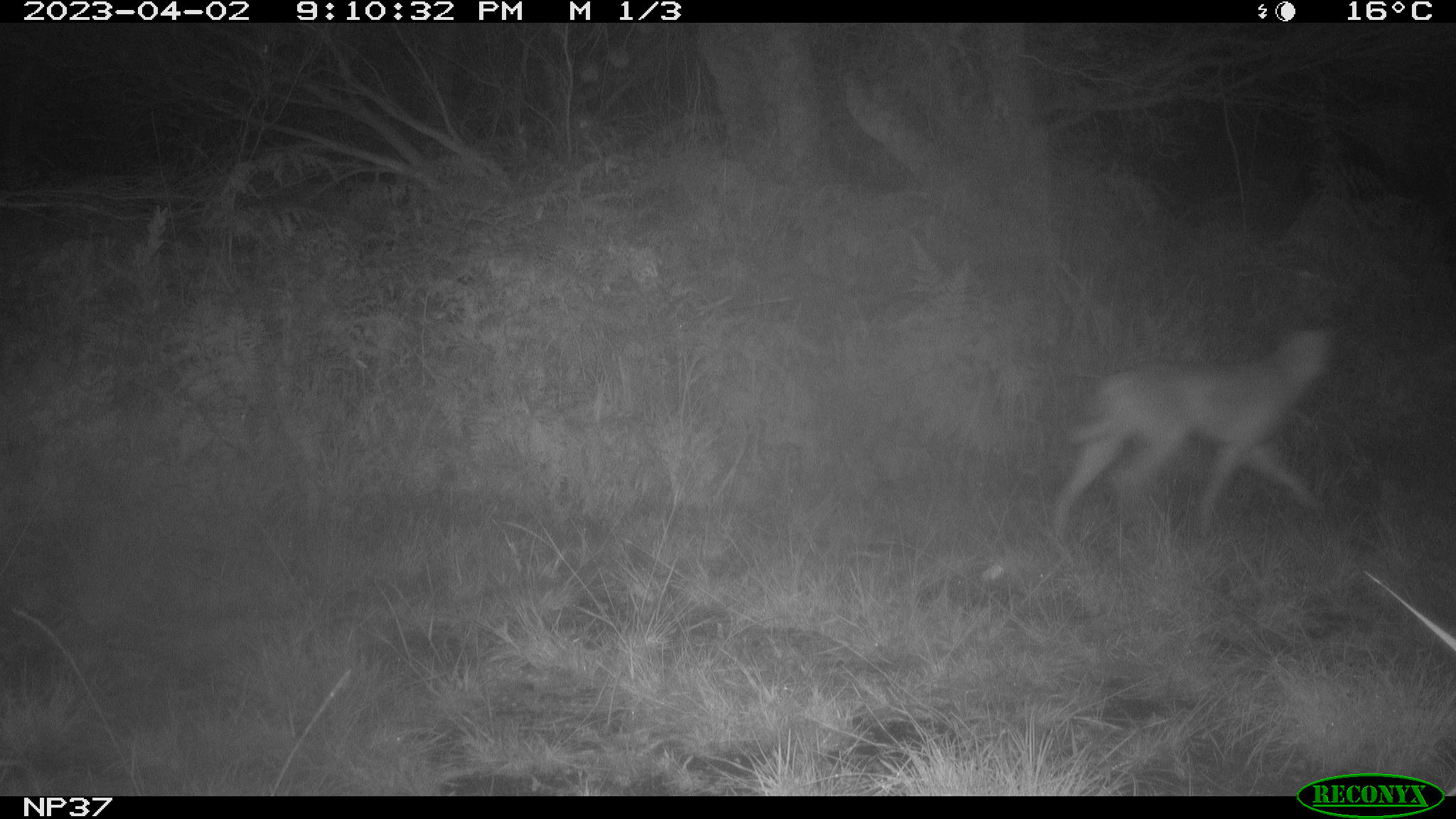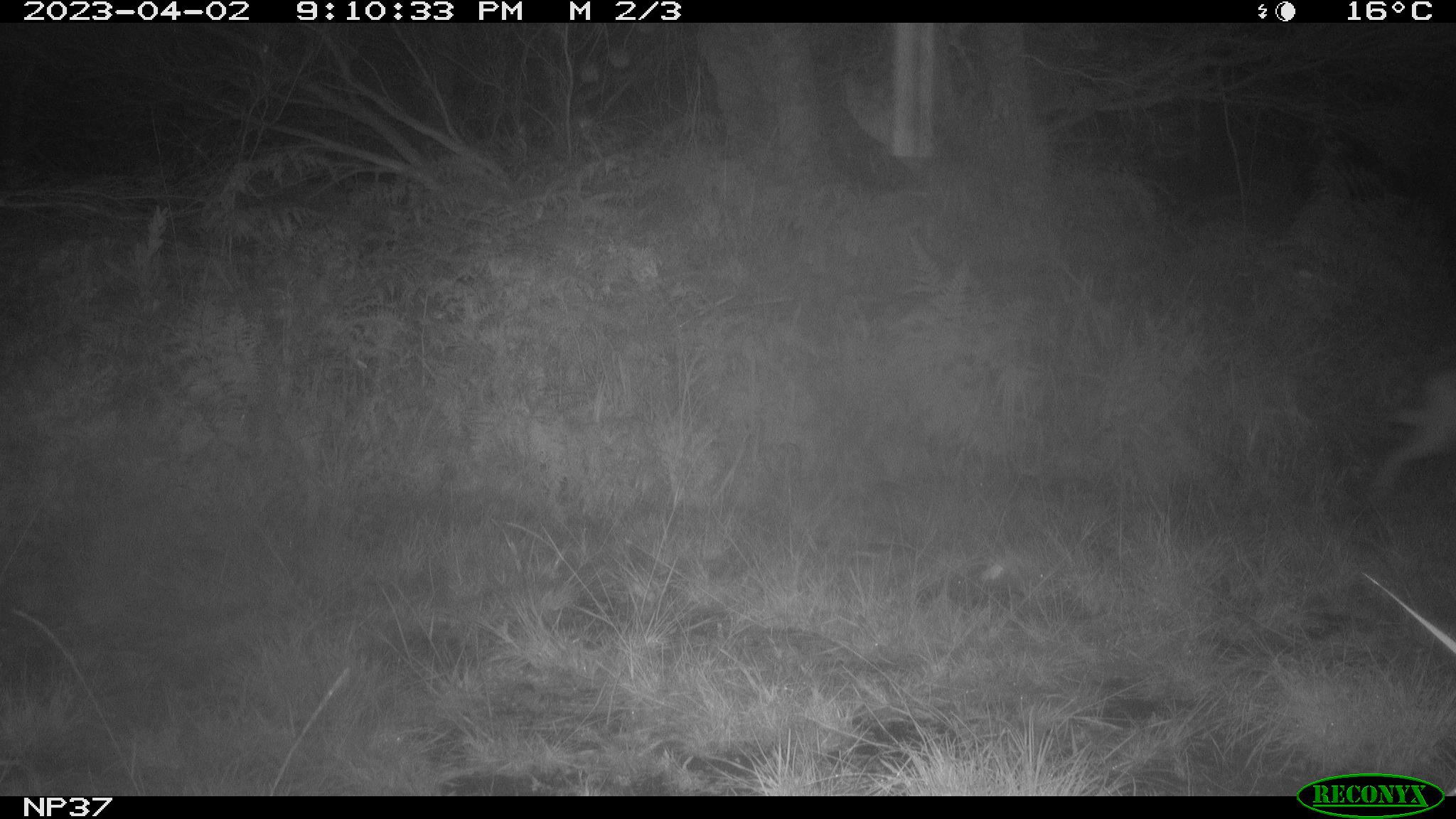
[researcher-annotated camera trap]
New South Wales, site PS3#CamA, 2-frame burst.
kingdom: Animalia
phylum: Chordata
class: Mammalia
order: Carnivora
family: Canidae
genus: Canis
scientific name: Canis familiaris dingo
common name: dingo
Dingo (Canis familiaris dingo).